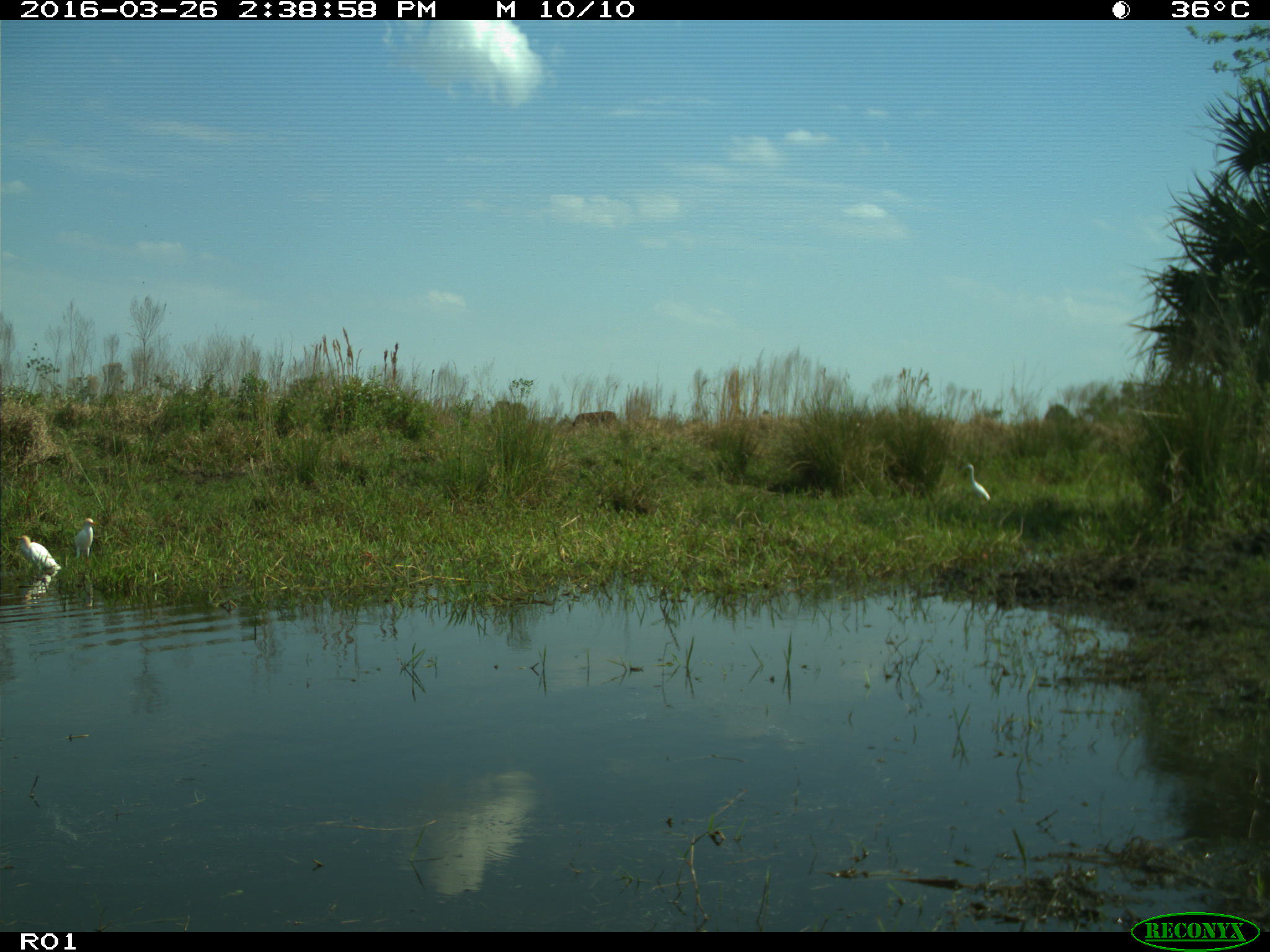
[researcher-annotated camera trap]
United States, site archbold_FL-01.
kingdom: Animalia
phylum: Chordata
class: Mammalia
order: Artiodactyla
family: Bovidae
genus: Bos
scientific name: Bos taurus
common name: domestic cow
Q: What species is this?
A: Bos taurus (domestic cow).